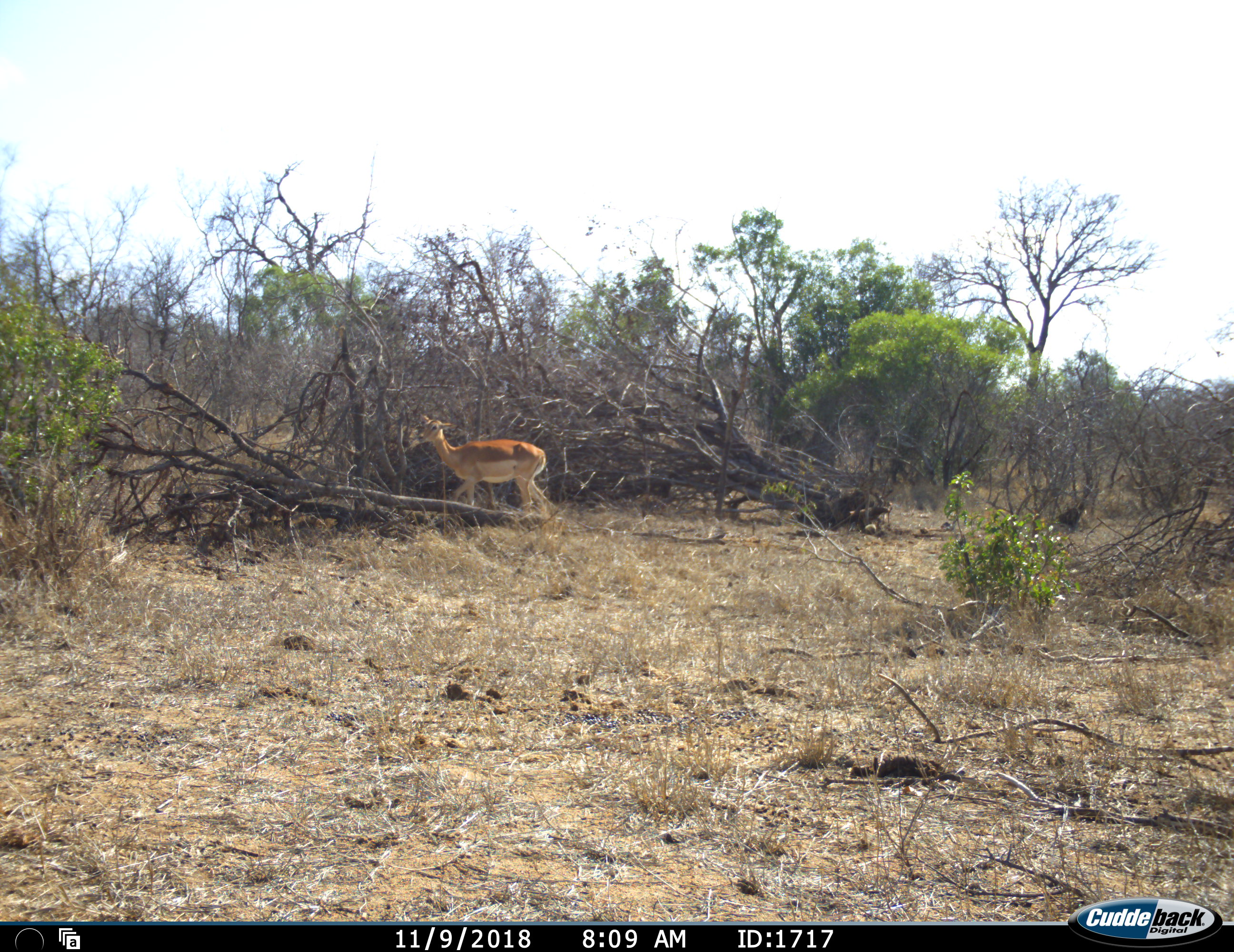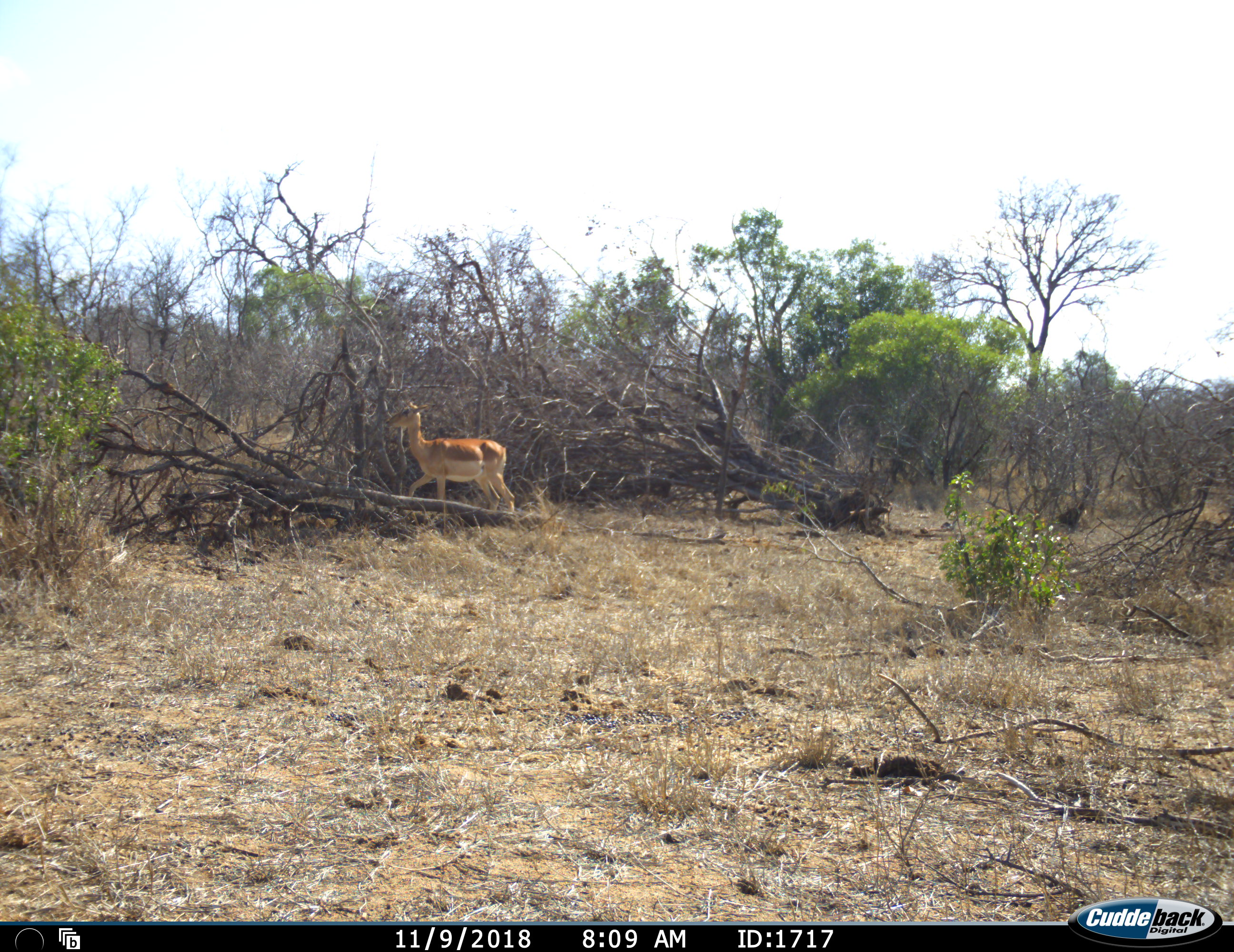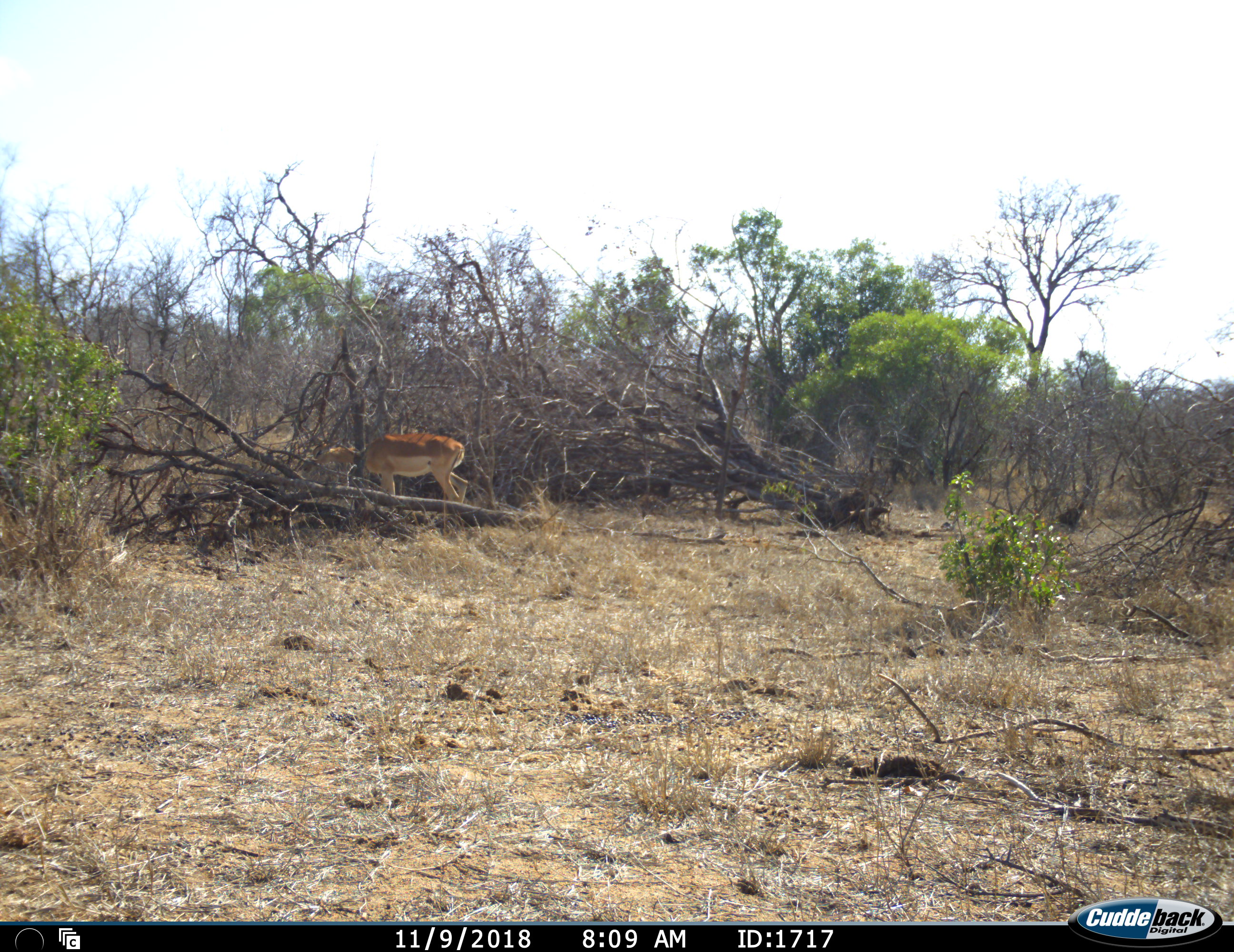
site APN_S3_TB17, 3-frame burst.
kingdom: Animalia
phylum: Chordata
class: Mammalia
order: Artiodactyla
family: Bovidae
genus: Aepyceros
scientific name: Aepyceros melampus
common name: impala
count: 1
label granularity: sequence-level